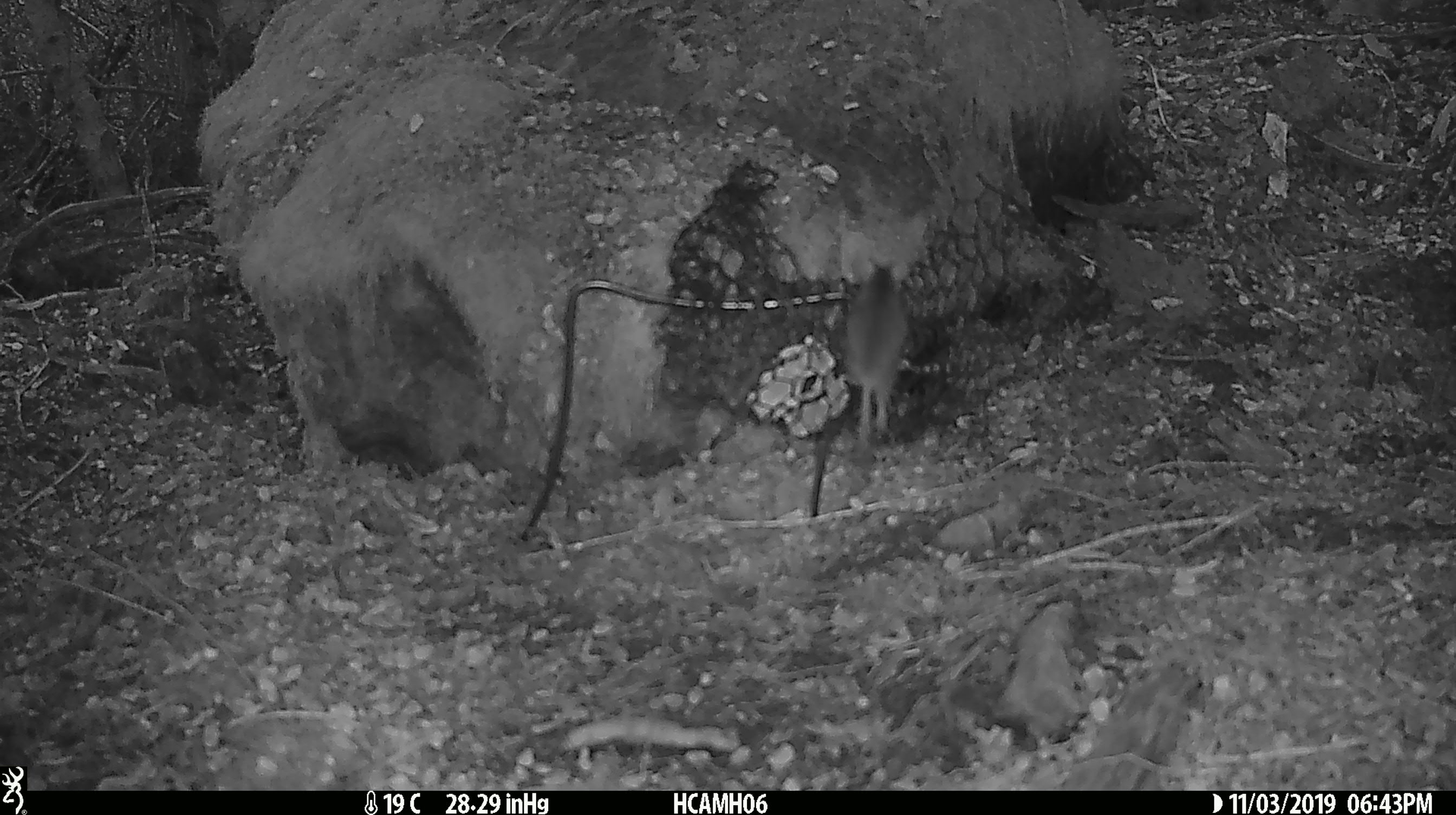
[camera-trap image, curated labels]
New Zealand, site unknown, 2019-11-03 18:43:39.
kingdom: Animalia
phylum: Chordata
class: Mammalia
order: Rodentia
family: Muridae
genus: Mus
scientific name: Mus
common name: mouse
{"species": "mouse (Mus)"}